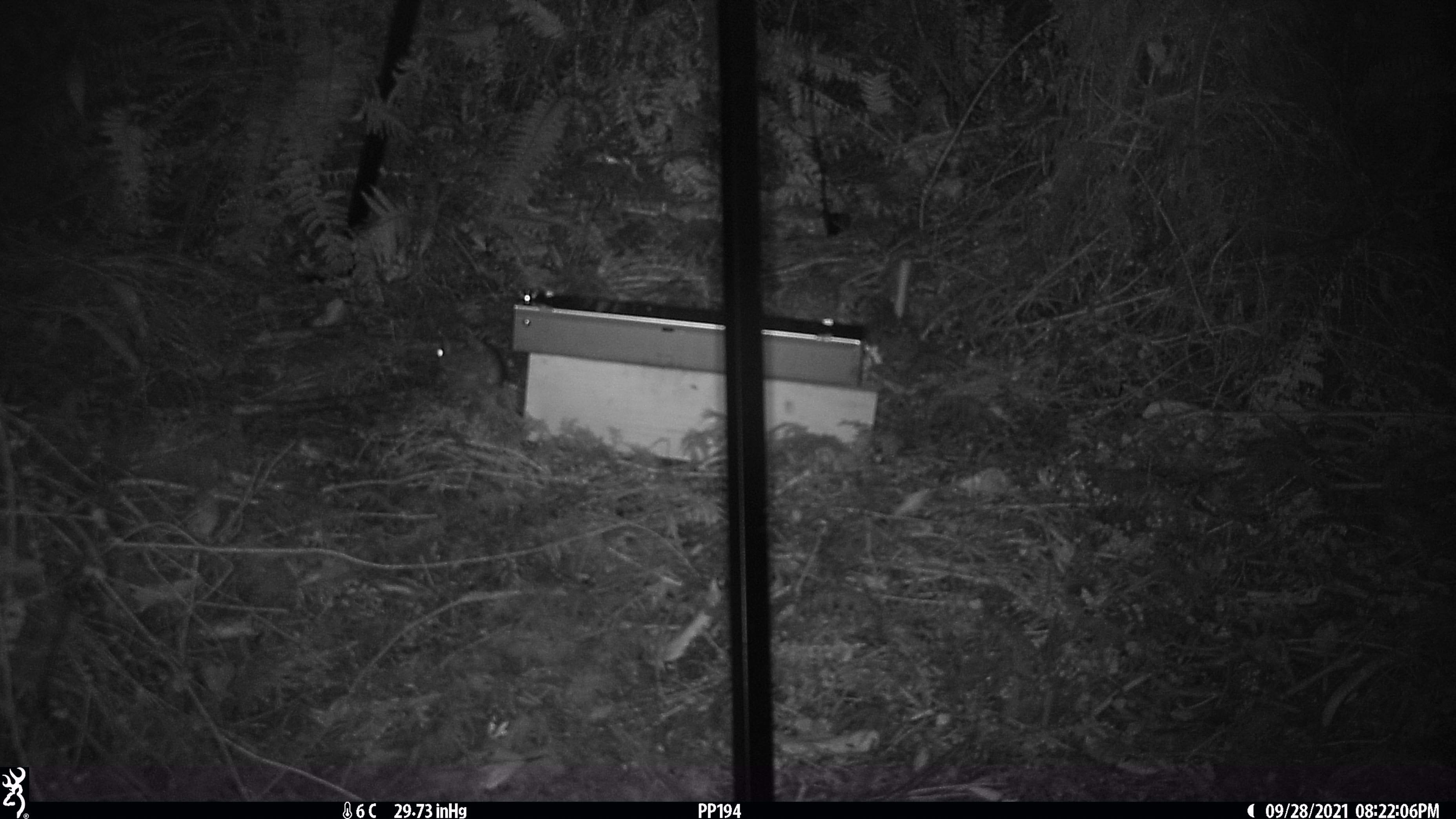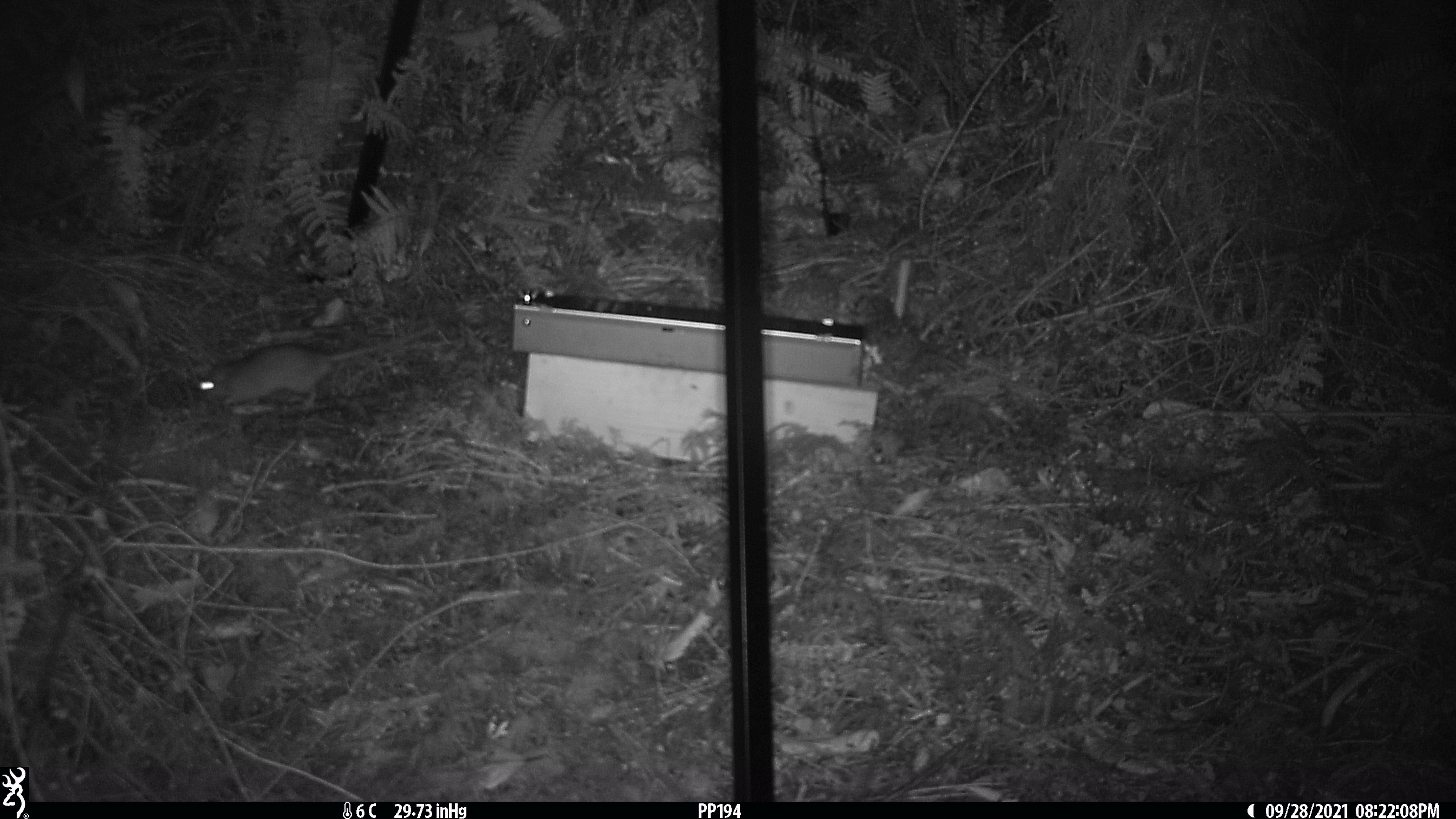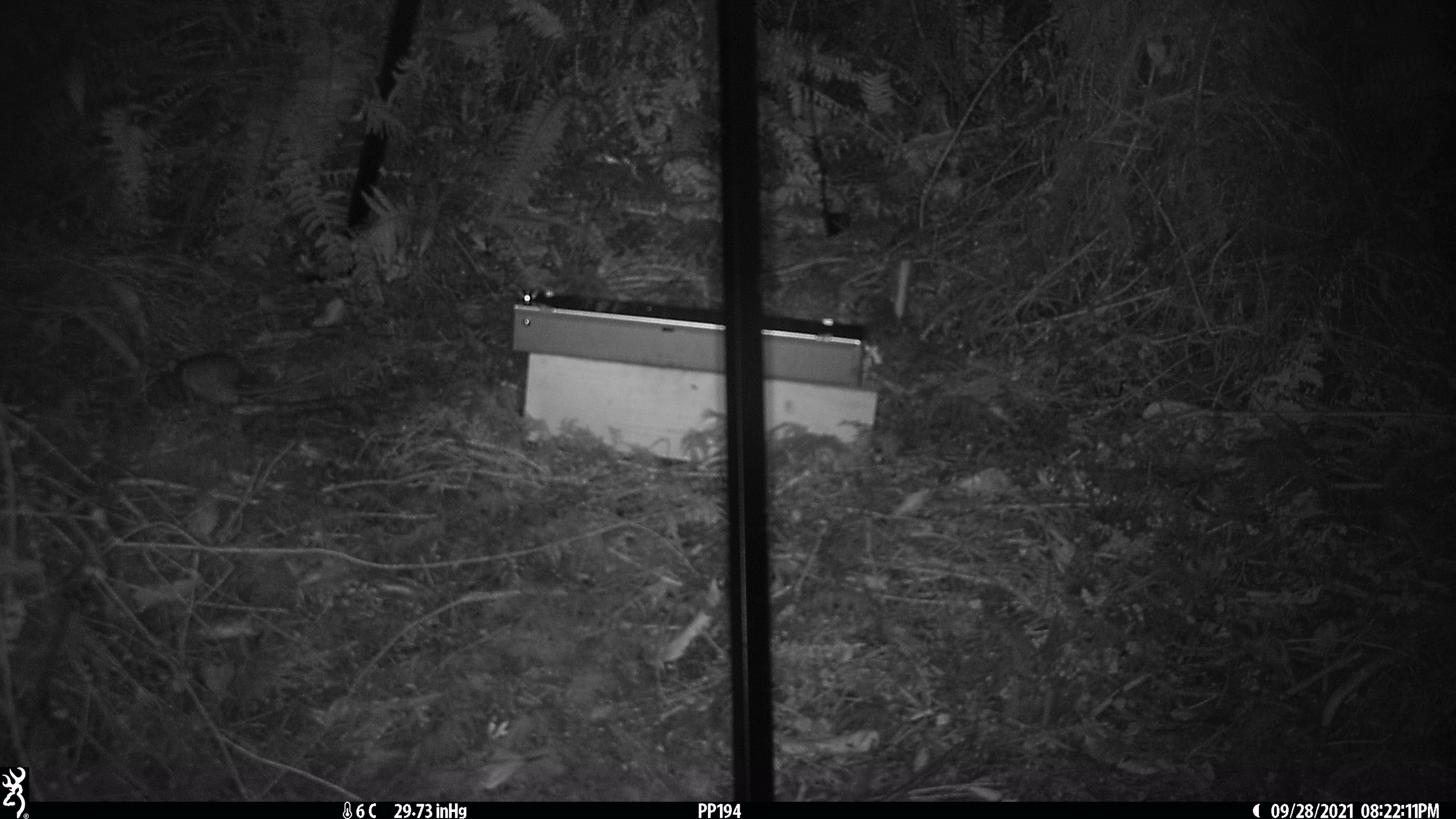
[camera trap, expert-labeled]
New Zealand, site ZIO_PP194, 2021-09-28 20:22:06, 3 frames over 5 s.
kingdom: Animalia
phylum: Chordata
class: Mammalia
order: Rodentia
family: Muridae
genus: Rattus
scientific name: Rattus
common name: rat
Rat (Rattus).